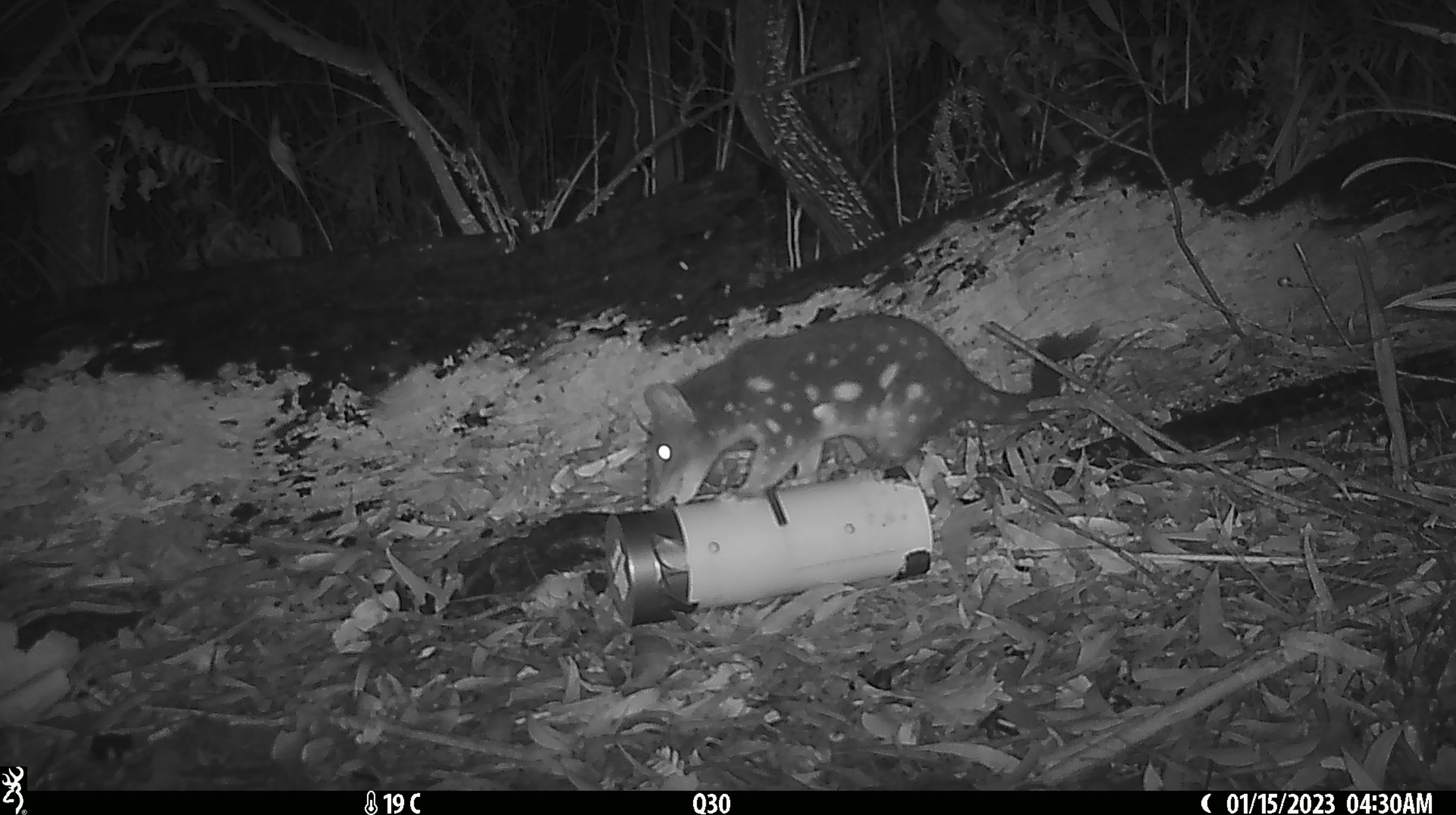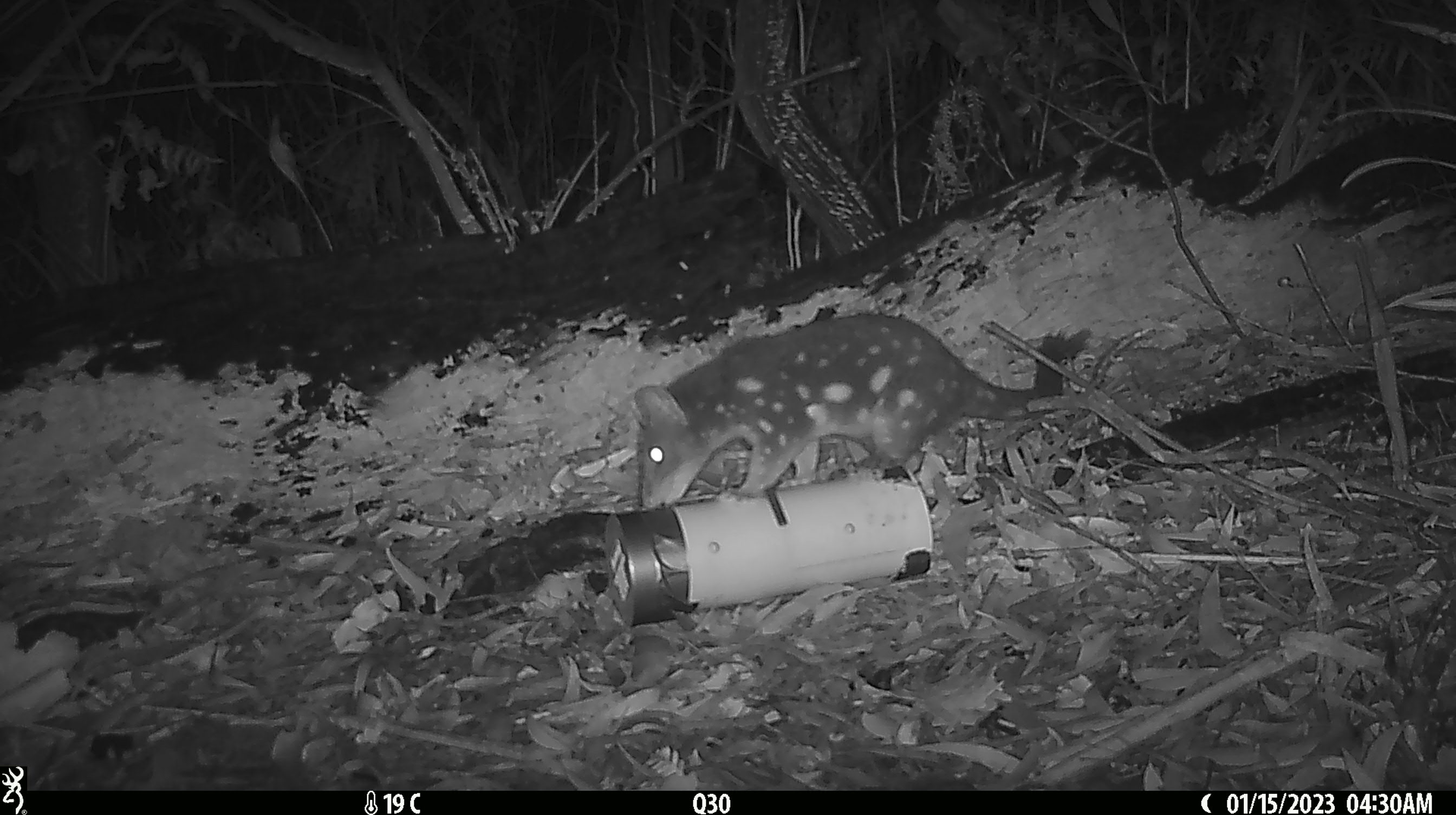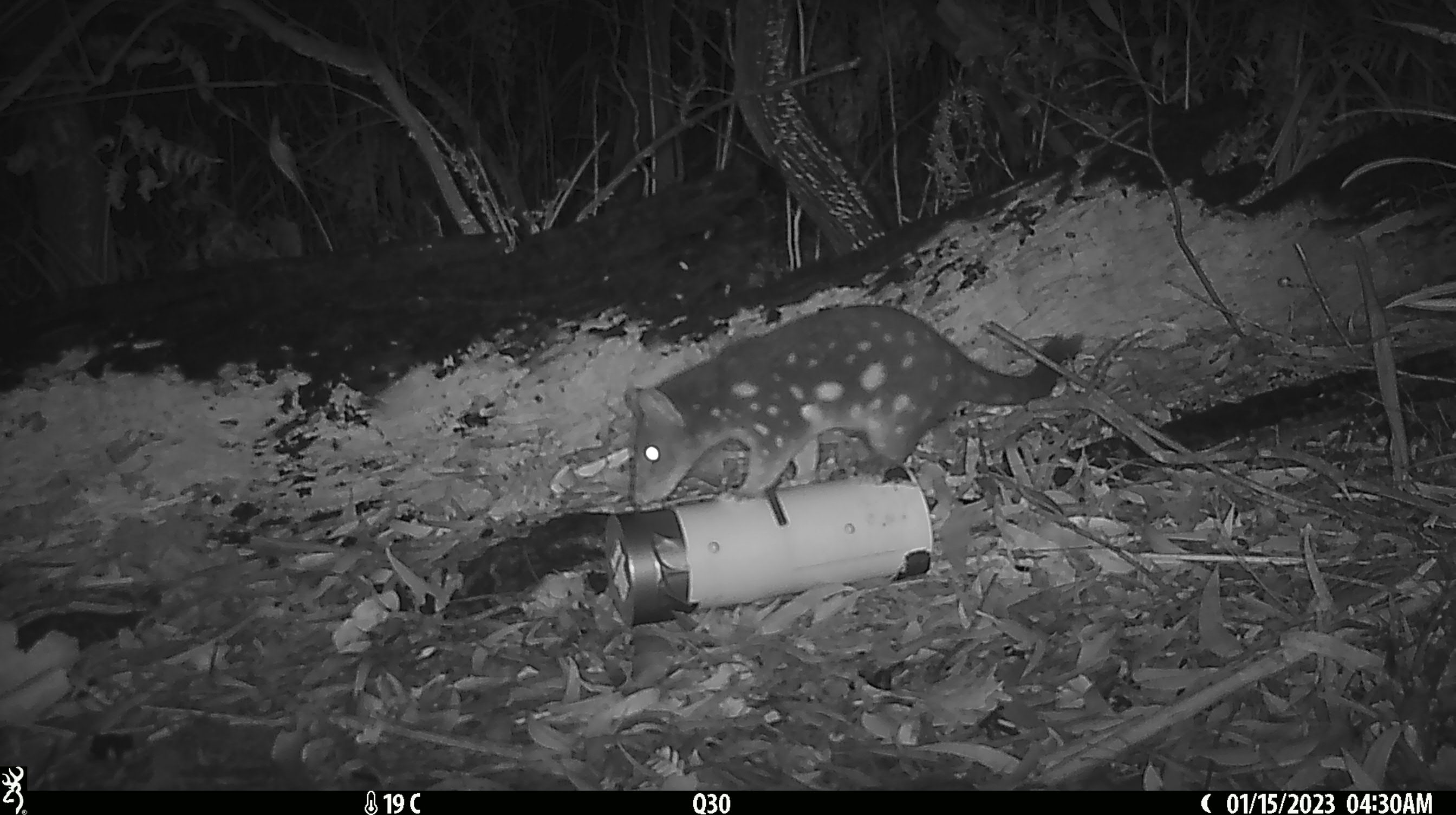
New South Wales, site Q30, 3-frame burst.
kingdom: Animalia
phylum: Chordata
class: Mammalia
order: Dasyuromorphia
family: Dasyuridae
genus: Dasyurus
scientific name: Dasyurus maculatus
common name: spotted-tailed quoll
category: quoll